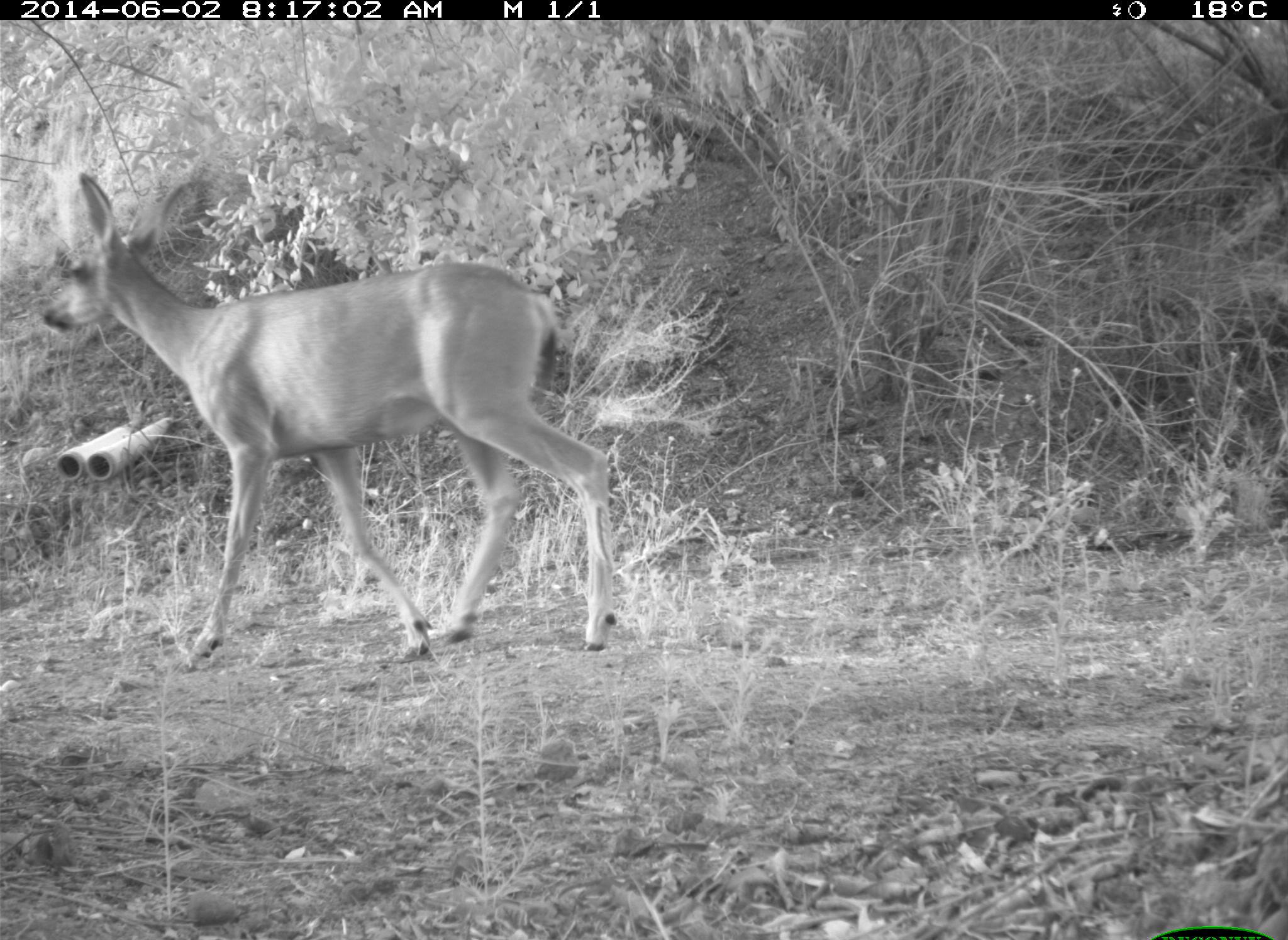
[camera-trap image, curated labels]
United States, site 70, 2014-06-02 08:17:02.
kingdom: Animalia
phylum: Chordata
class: Mammalia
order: Artiodactyla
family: Cervidae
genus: Odocoileus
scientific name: Odocoileus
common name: deer